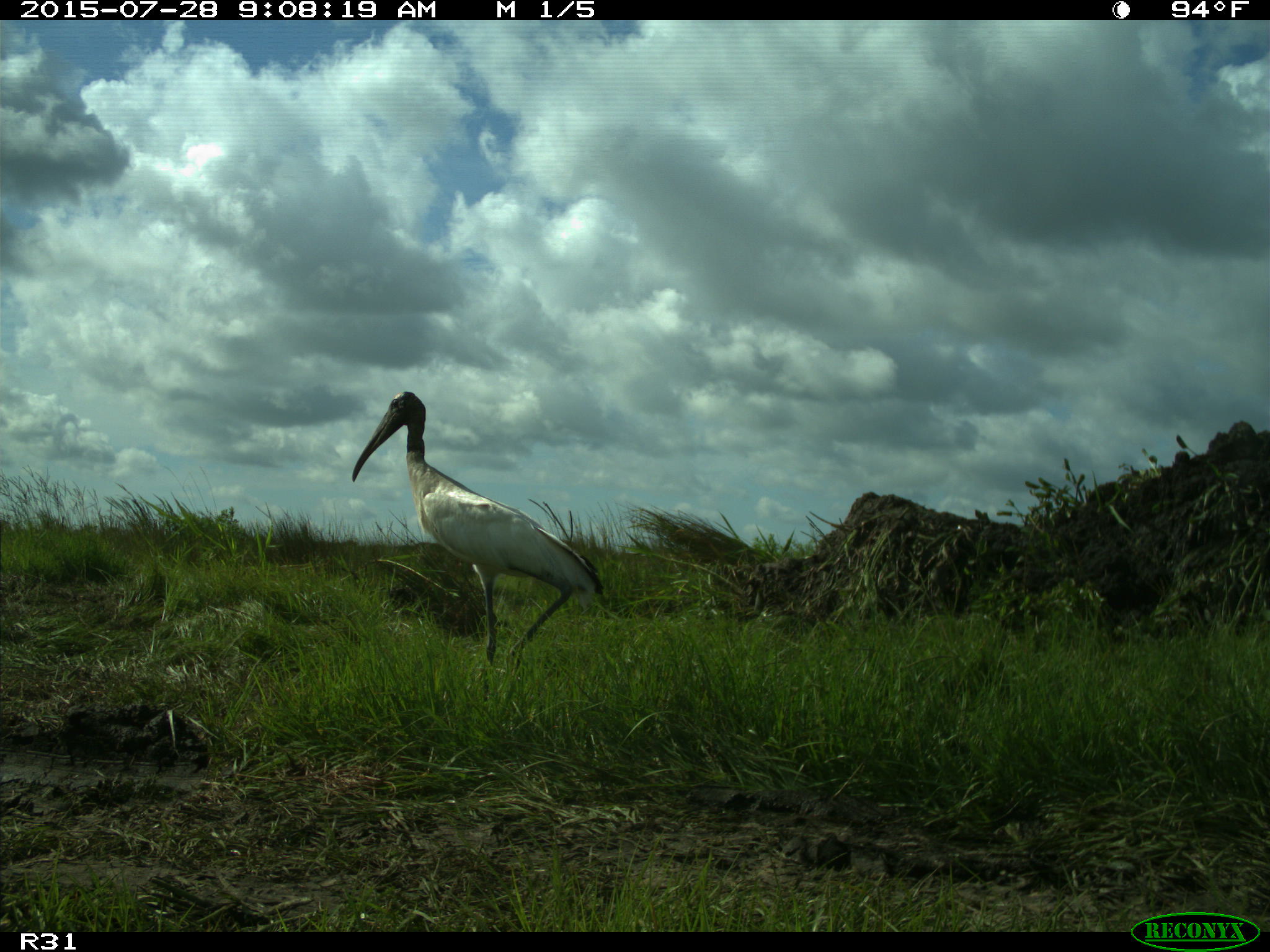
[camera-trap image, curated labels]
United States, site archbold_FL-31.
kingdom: Animalia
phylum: Chordata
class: Aves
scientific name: Aves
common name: birds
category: unidentified bird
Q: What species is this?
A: Unidentified bird (birds) (Aves).